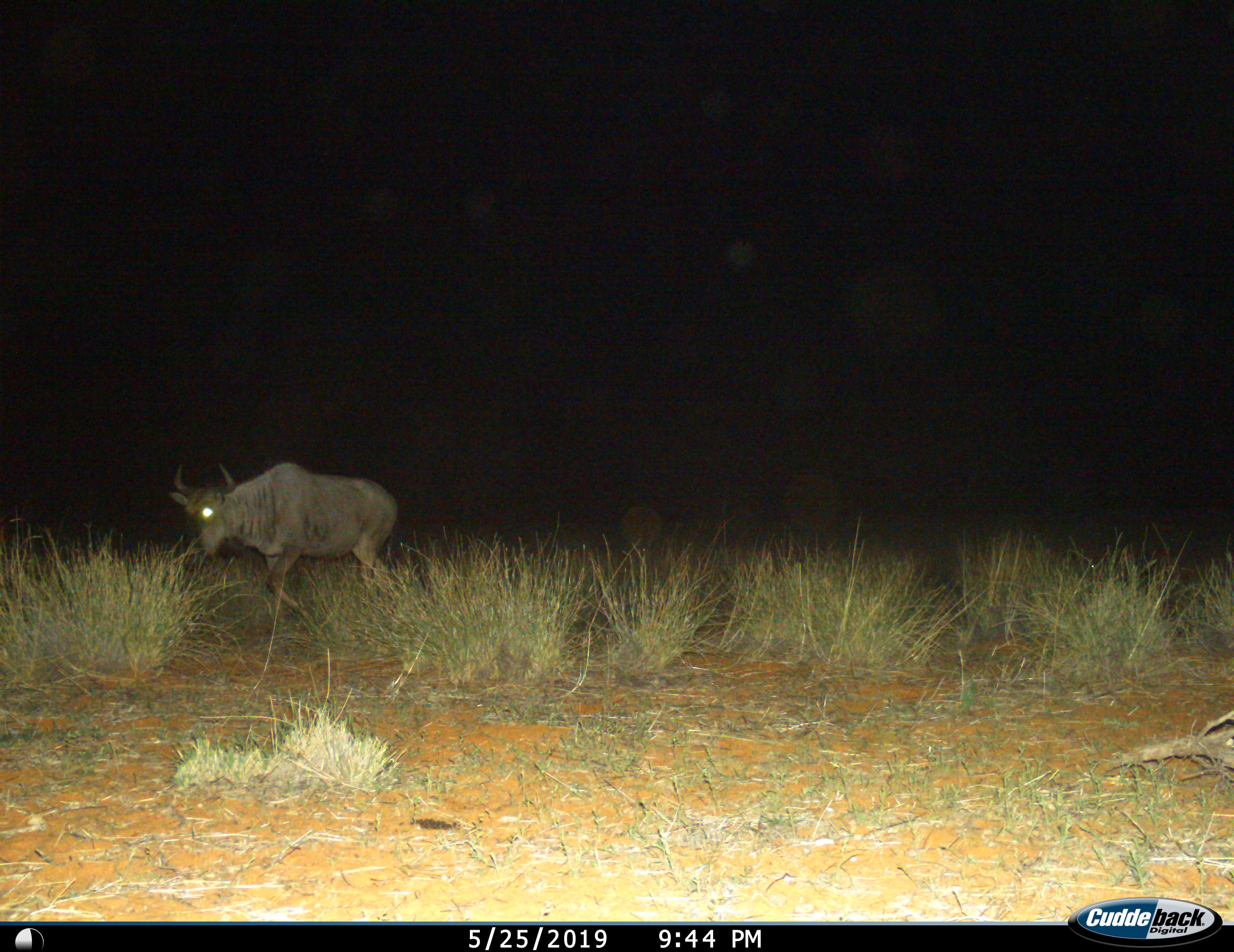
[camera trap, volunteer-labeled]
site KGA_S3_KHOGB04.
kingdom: Animalia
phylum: Chordata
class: Mammalia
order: Artiodactyla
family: Bovidae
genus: Connochaetes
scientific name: Connochaetes taurinus taurinus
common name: blue wildebeest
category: wildebeestblue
Wildebeestblue (blue wildebeest) (Connochaetes taurinus taurinus), count 1. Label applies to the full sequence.